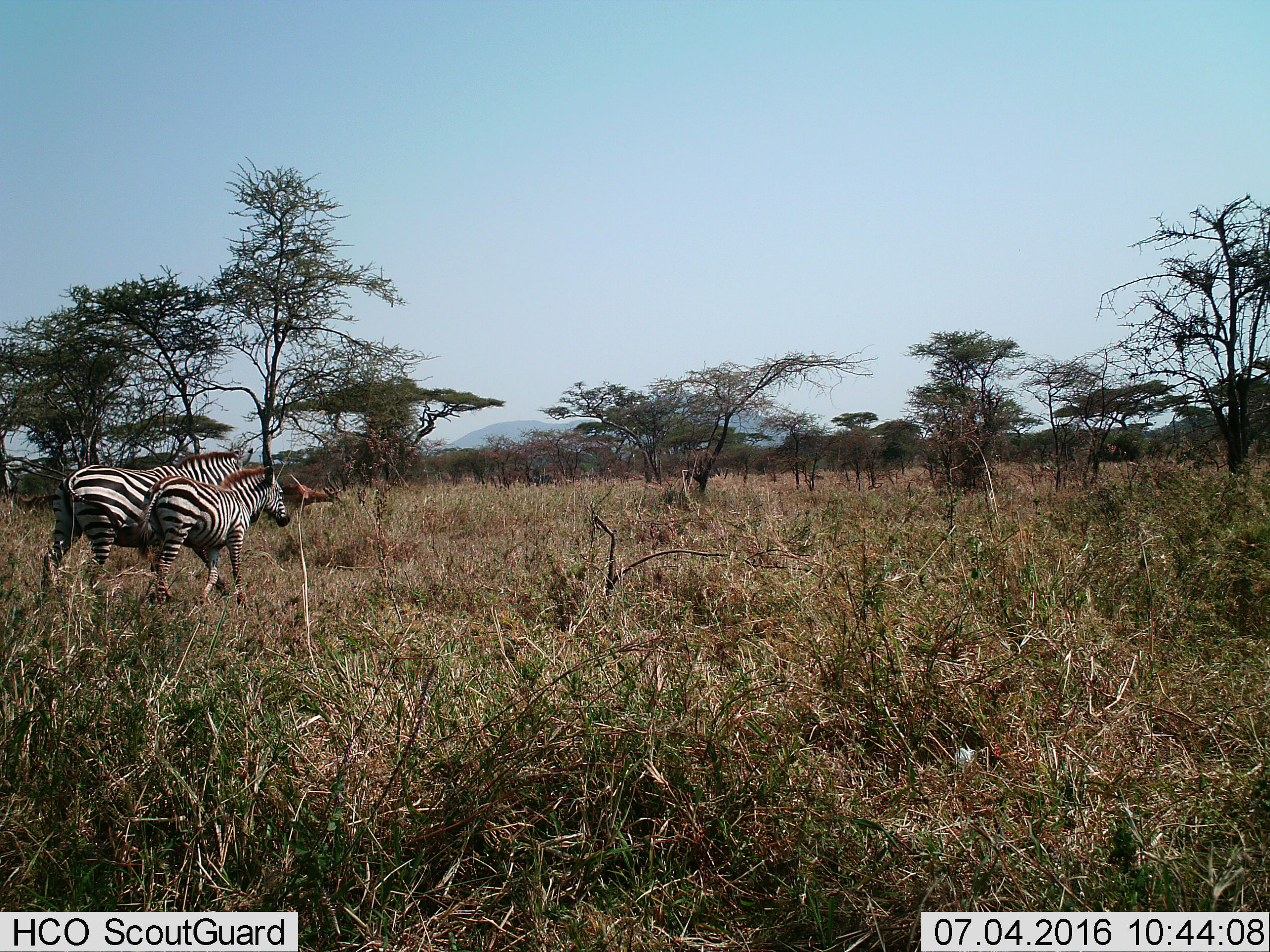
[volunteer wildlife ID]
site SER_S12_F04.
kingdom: Animalia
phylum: Chordata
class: Mammalia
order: Perissodactyla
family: Equidae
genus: Equus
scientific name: Equus quagga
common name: plains zebra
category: zebraplains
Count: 2.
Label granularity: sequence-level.